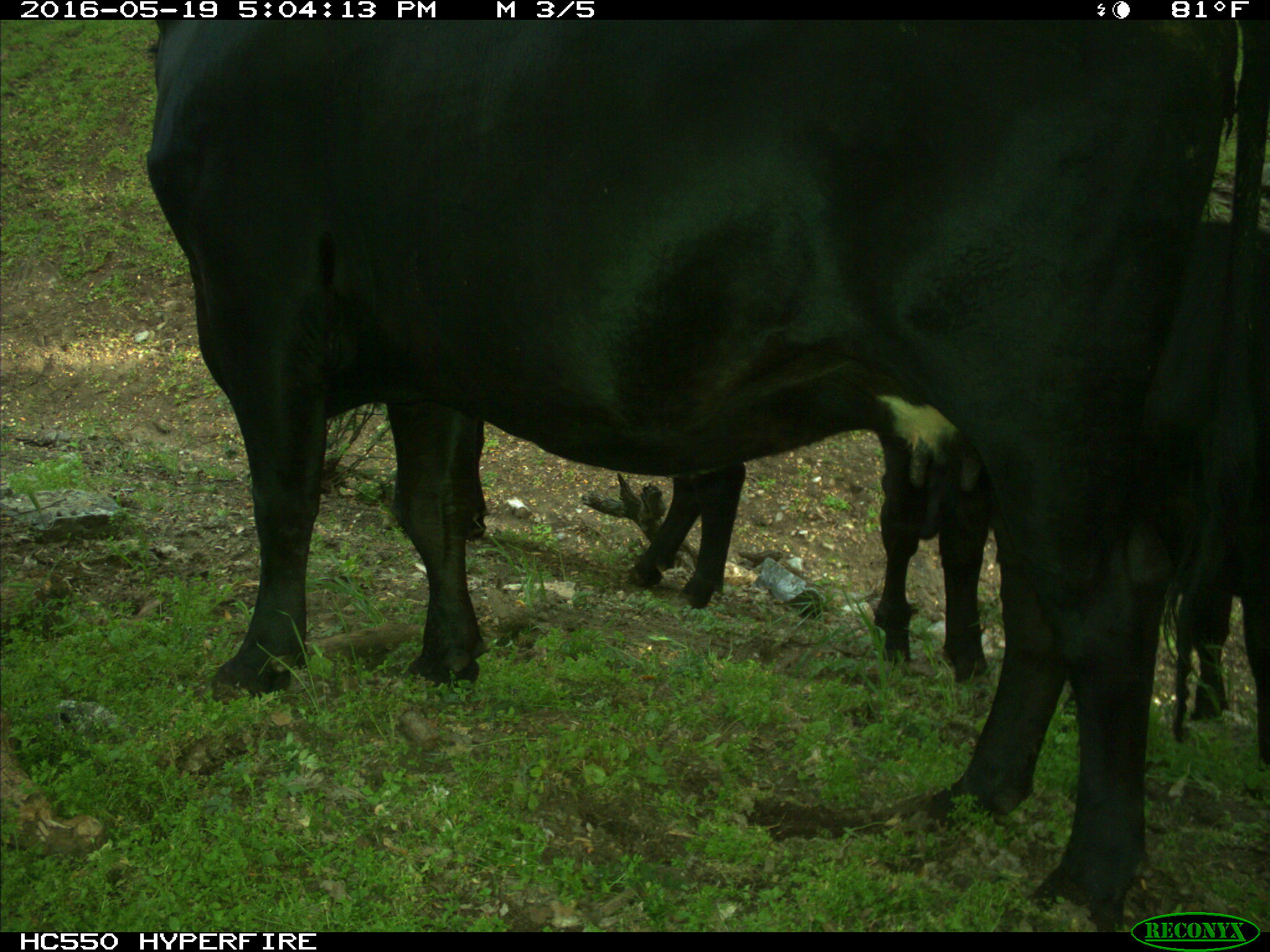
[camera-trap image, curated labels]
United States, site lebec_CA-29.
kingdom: Animalia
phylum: Chordata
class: Mammalia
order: Artiodactyla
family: Bovidae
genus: Bos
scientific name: Bos taurus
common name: domestic cow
Bos taurus (domestic cow).